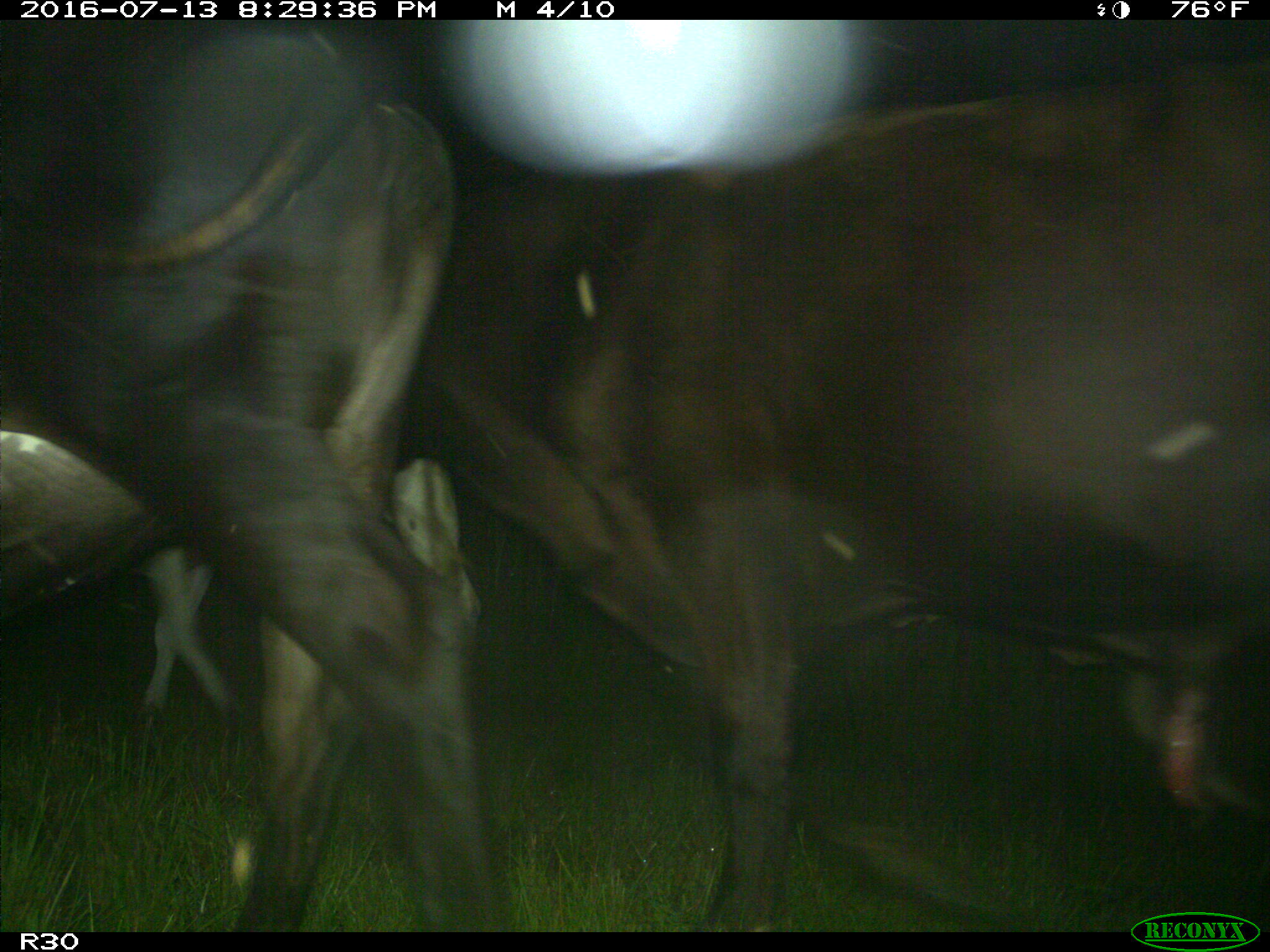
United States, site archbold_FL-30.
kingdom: Animalia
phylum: Chordata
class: Mammalia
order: Artiodactyla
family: Bovidae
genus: Bos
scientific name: Bos taurus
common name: domestic cow